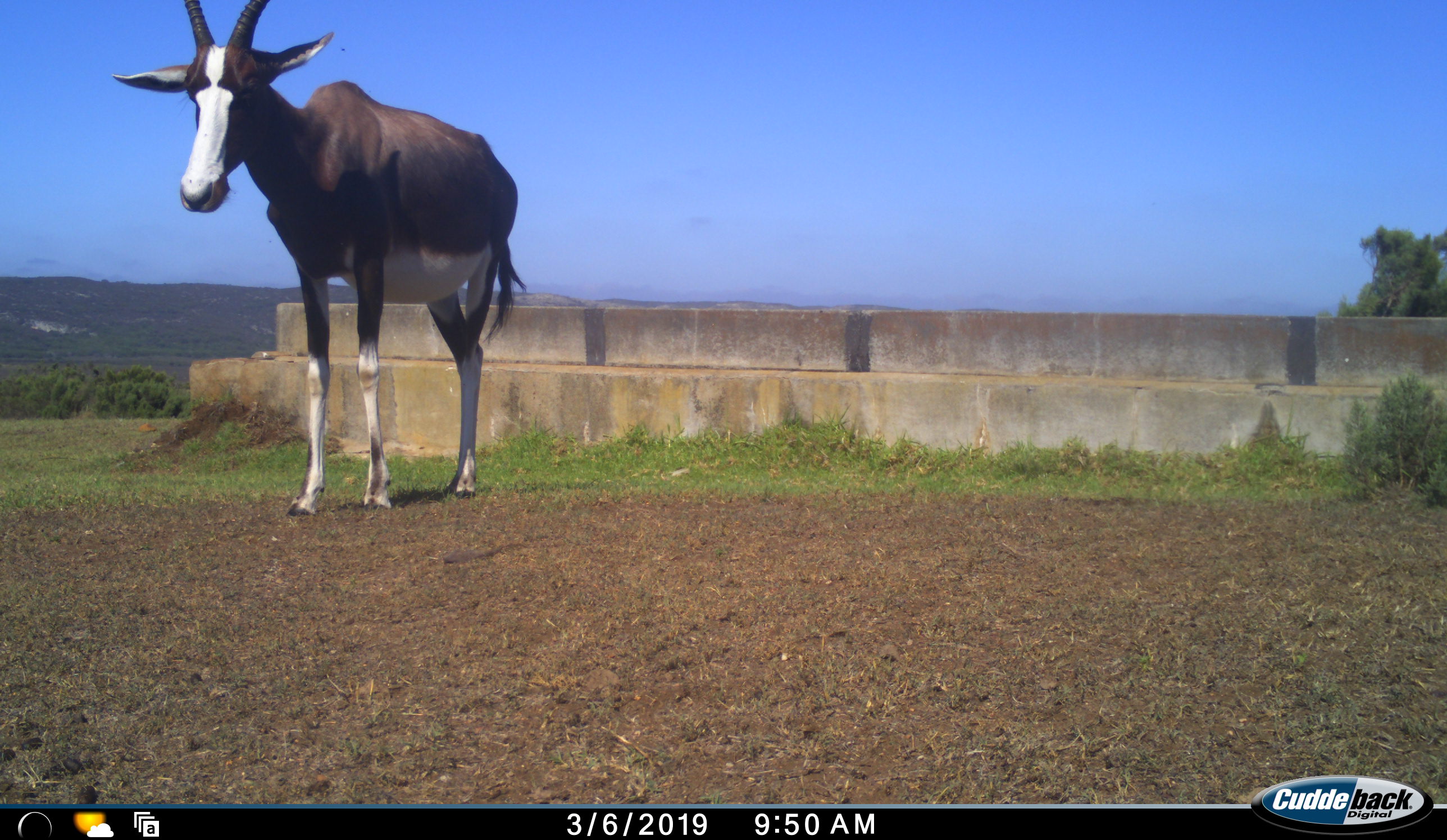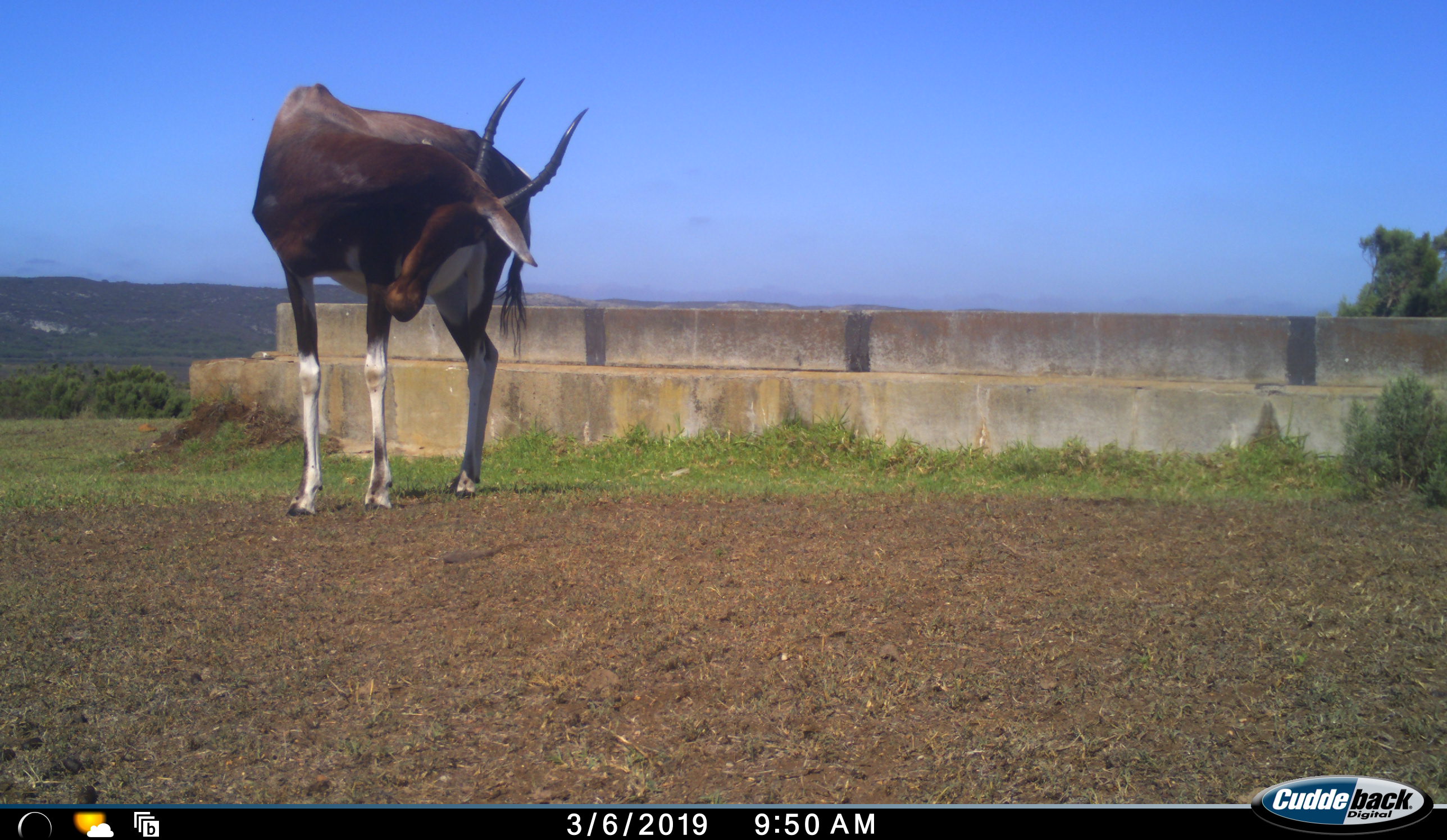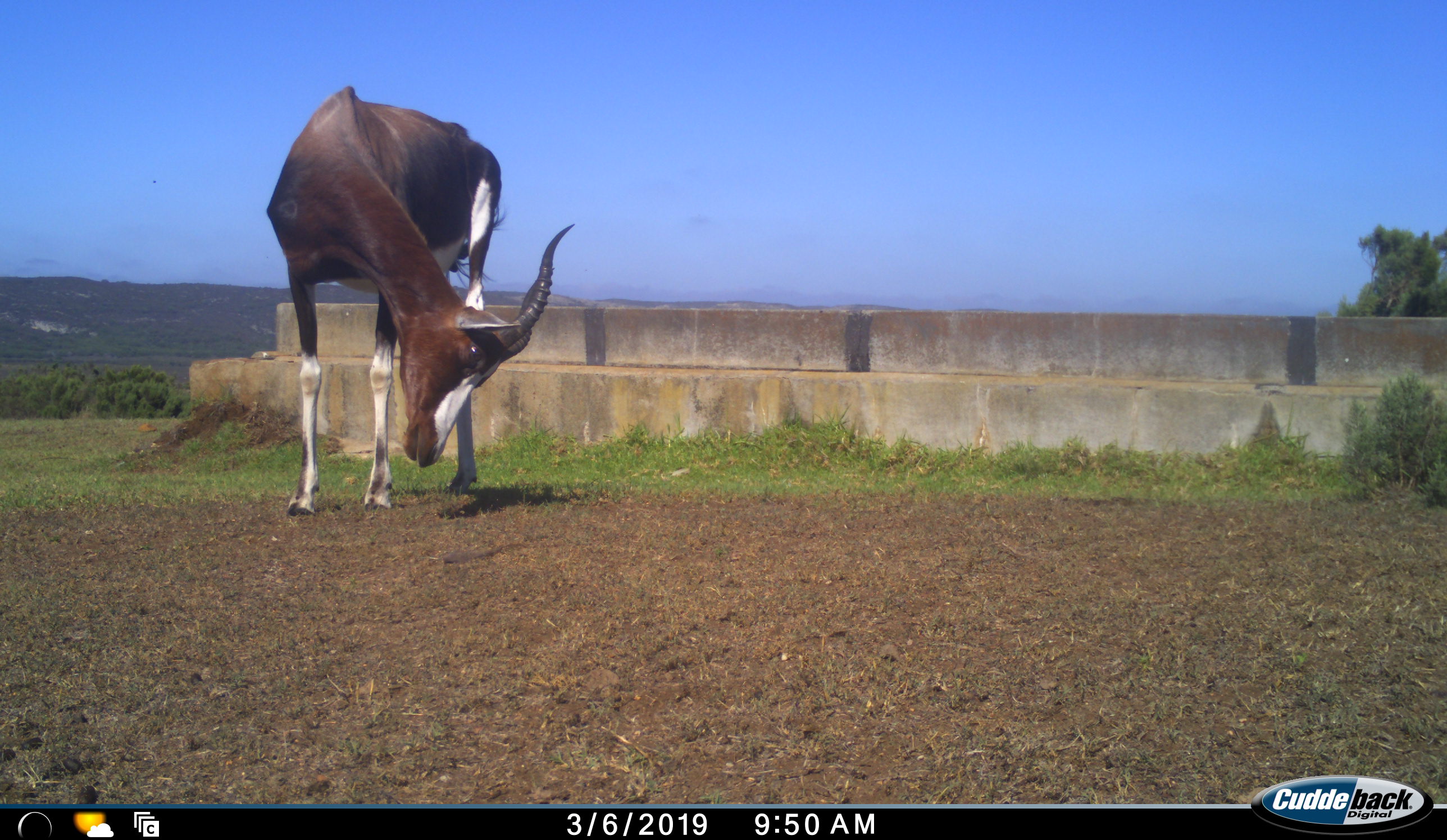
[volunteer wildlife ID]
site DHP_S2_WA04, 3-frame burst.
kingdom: Animalia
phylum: Chordata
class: Mammalia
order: Artiodactyla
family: Bovidae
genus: Damaliscus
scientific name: Damaliscus pygargus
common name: bontebok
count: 1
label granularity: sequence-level